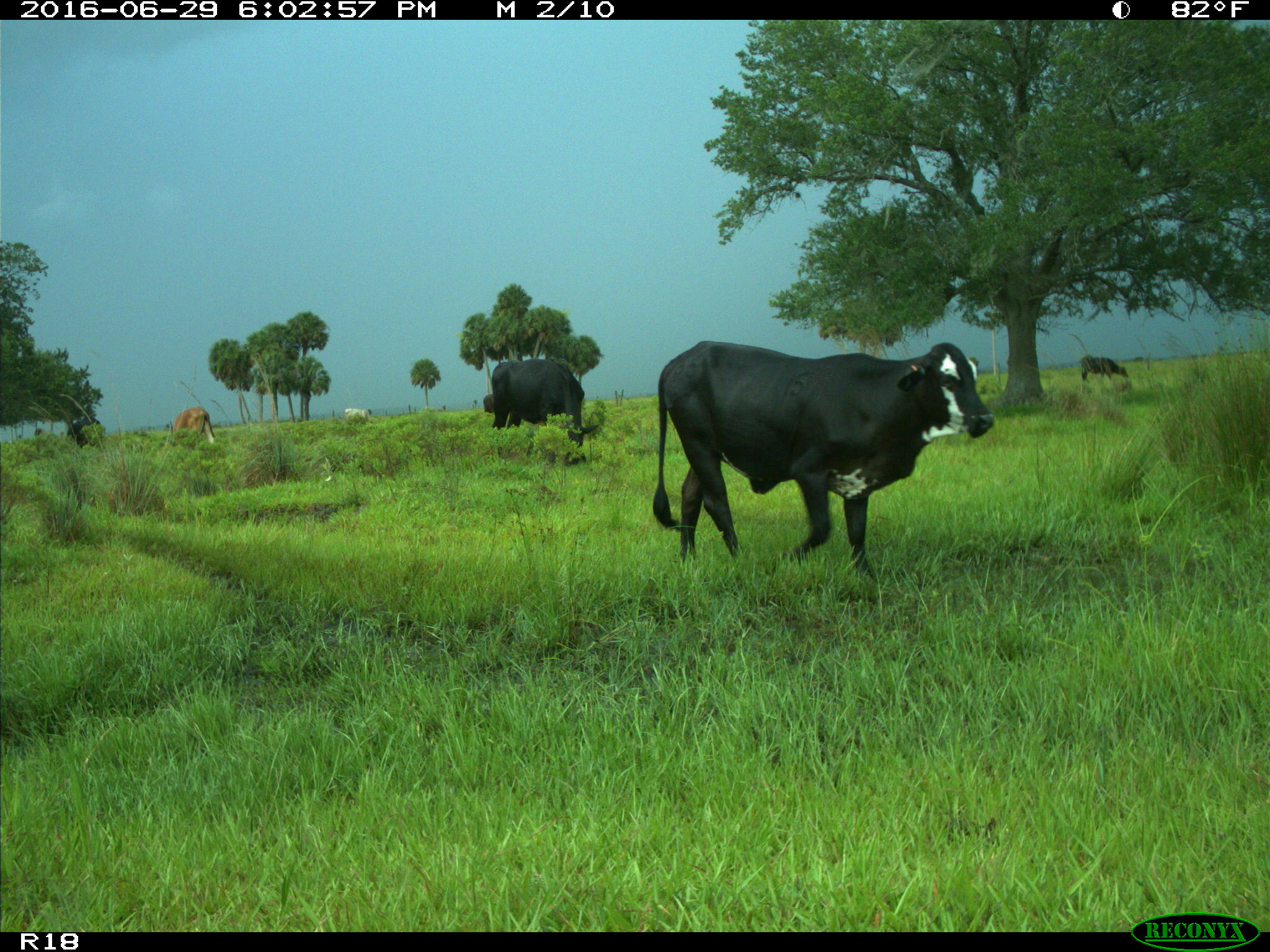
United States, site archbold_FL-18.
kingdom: Animalia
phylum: Chordata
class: Mammalia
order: Artiodactyla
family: Bovidae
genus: Bos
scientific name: Bos taurus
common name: domestic cow